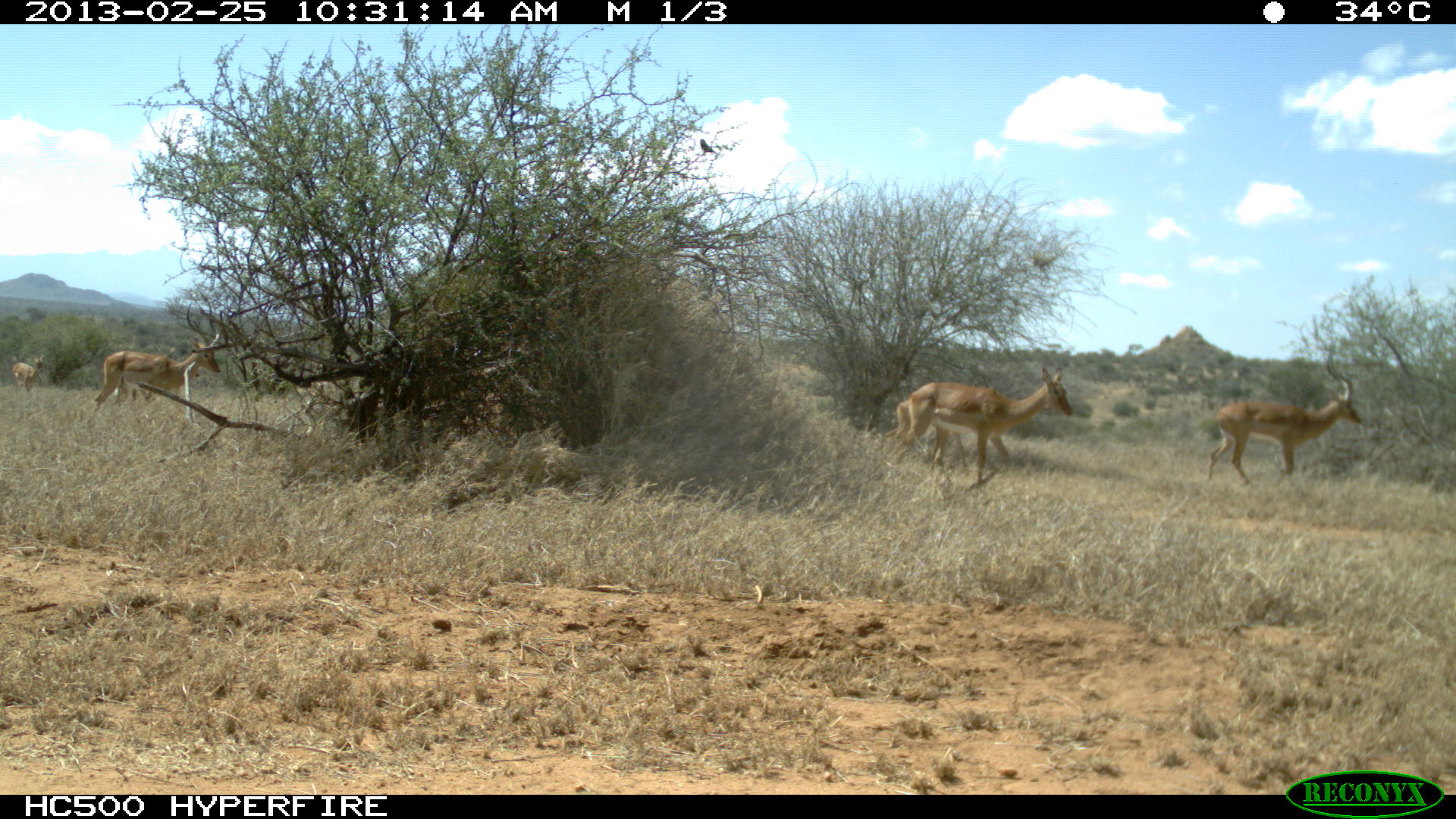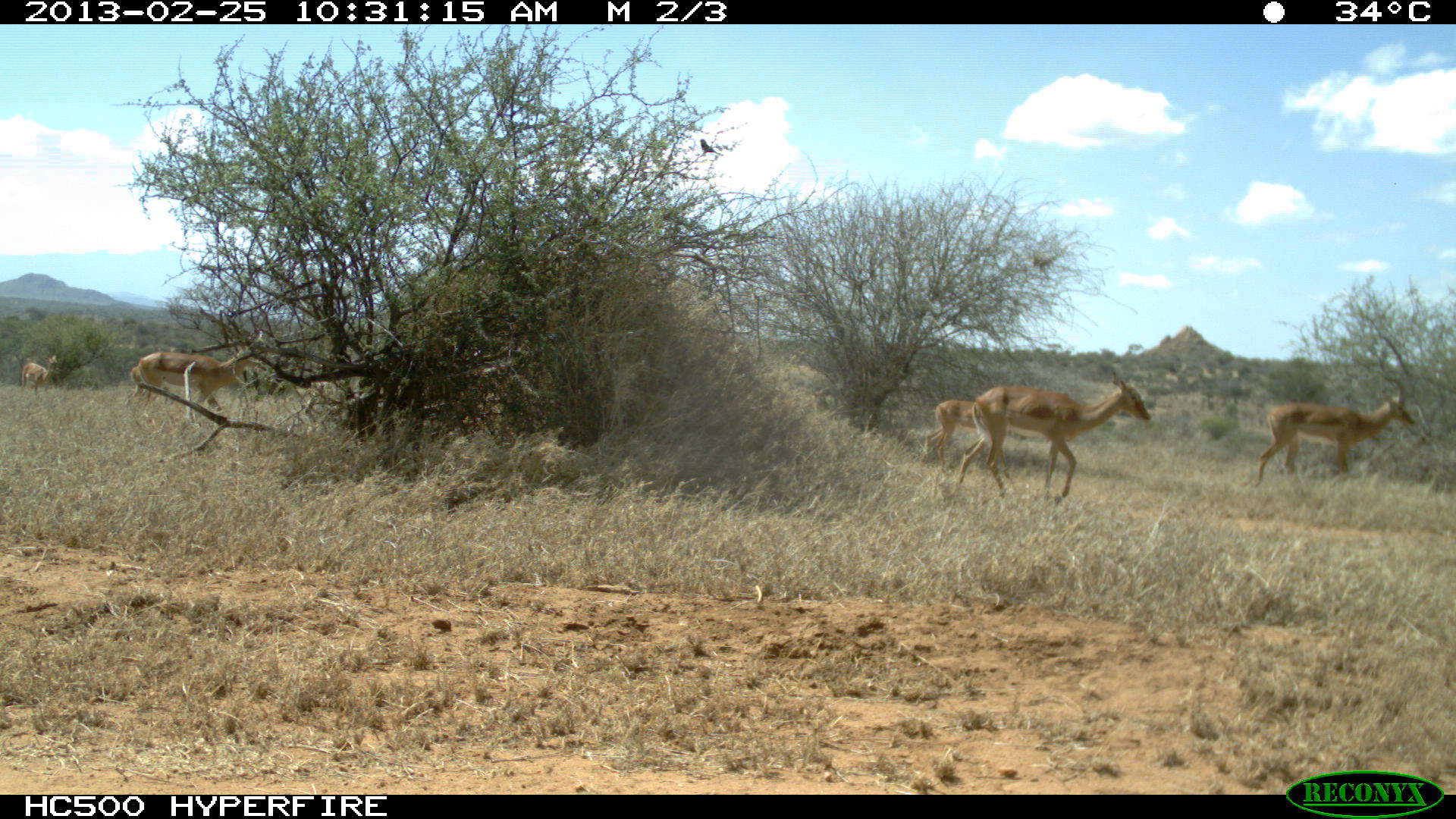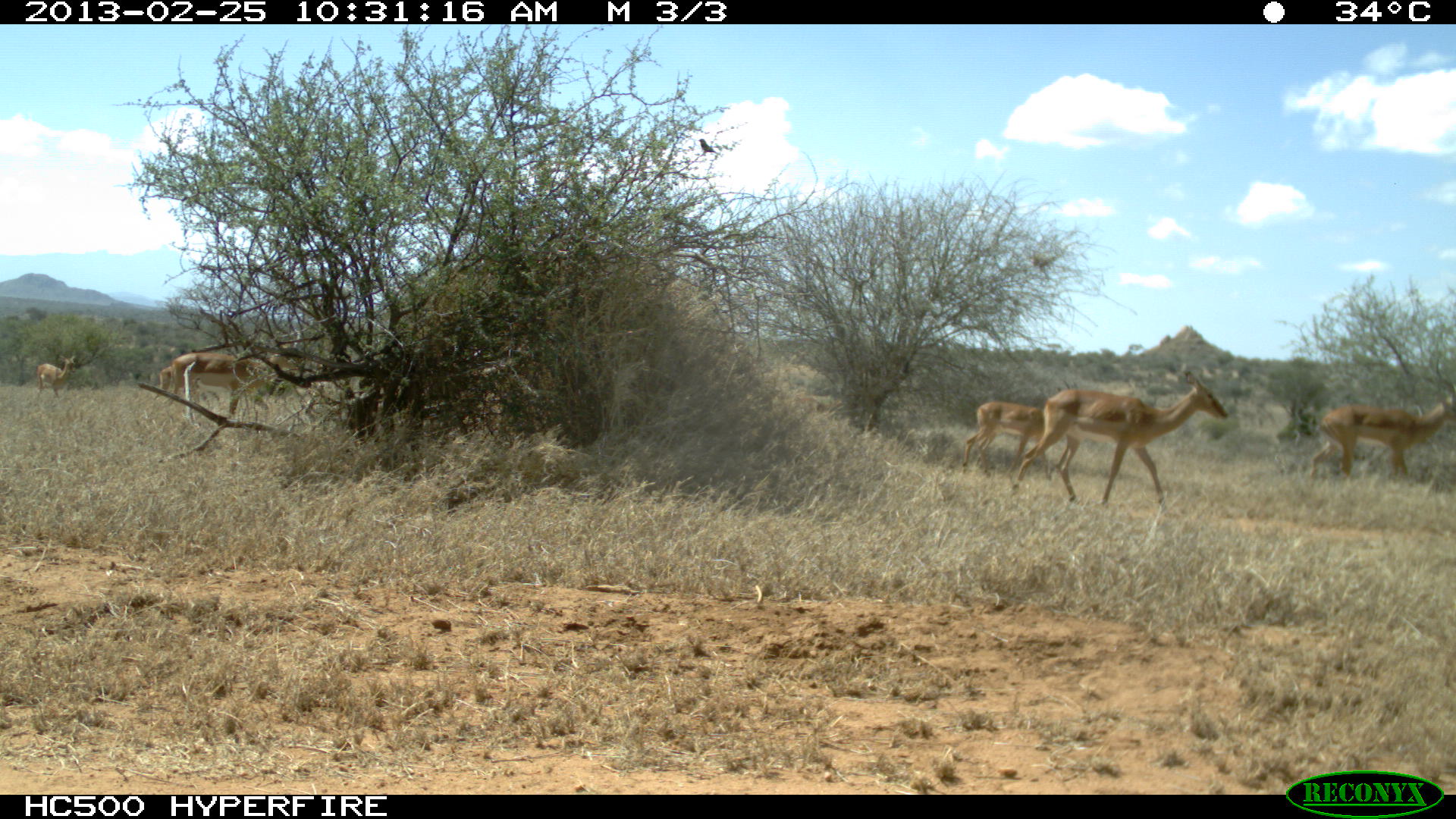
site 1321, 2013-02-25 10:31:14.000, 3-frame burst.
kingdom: Animalia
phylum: Chordata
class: Mammalia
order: Artiodactyla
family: Bovidae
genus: Aepyceros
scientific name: Aepyceros melampus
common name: impala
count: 5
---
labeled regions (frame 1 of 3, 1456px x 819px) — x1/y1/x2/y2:
aepyceros melampus: 890/365/1071/495; 1206/351/1364/486; 90/334/220/425; 885/395/974/483; 11/355/44/396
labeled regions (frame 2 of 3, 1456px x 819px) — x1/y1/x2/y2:
aepyceros melampus: 953/371/1152/506; 1256/373/1417/486; 130/326/274/426; 918/398/1031/480; 20/354/62/396